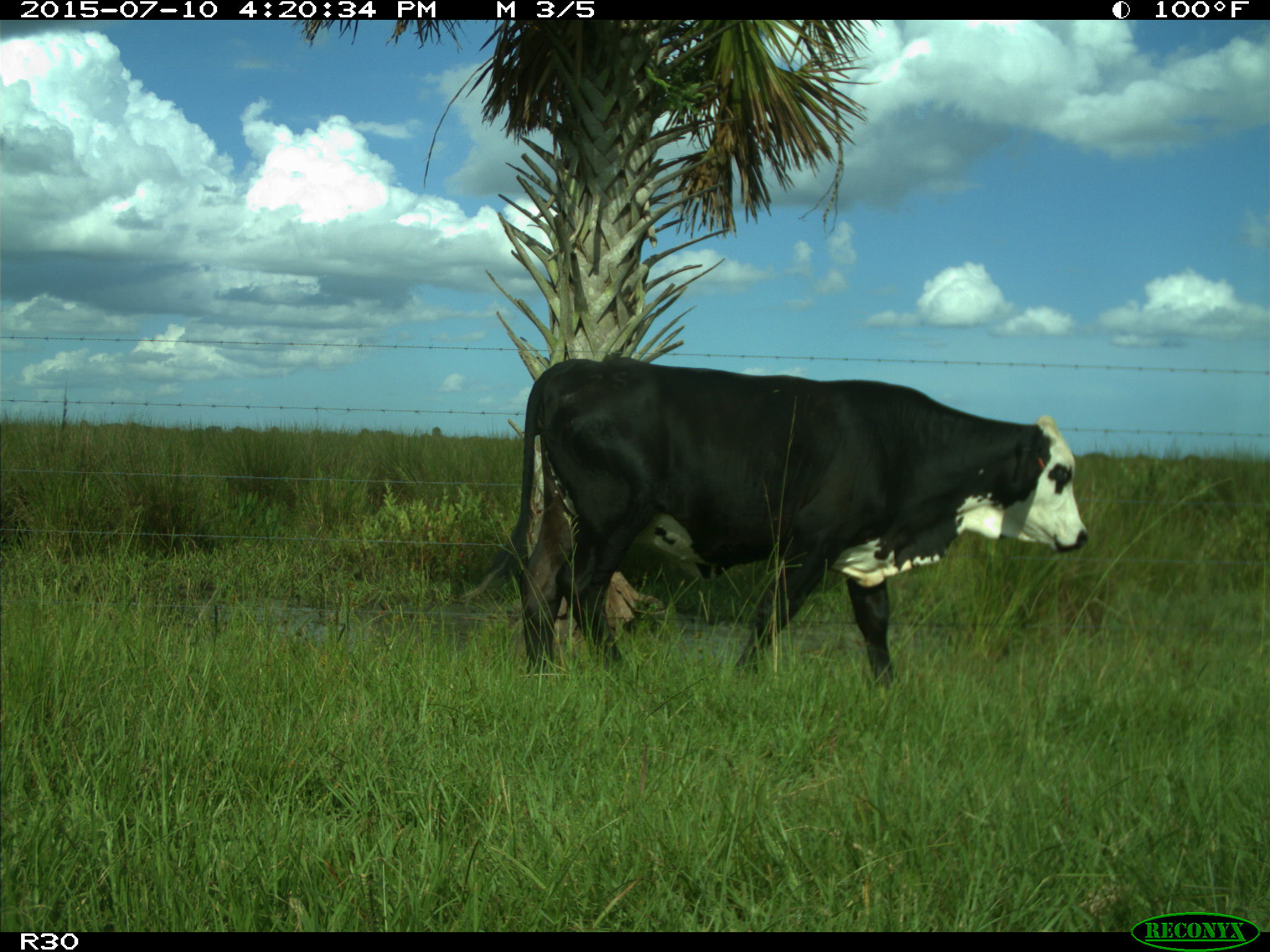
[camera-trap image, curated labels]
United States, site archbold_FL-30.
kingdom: Animalia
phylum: Chordata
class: Mammalia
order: Artiodactyla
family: Bovidae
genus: Bos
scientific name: Bos taurus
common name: domestic cow